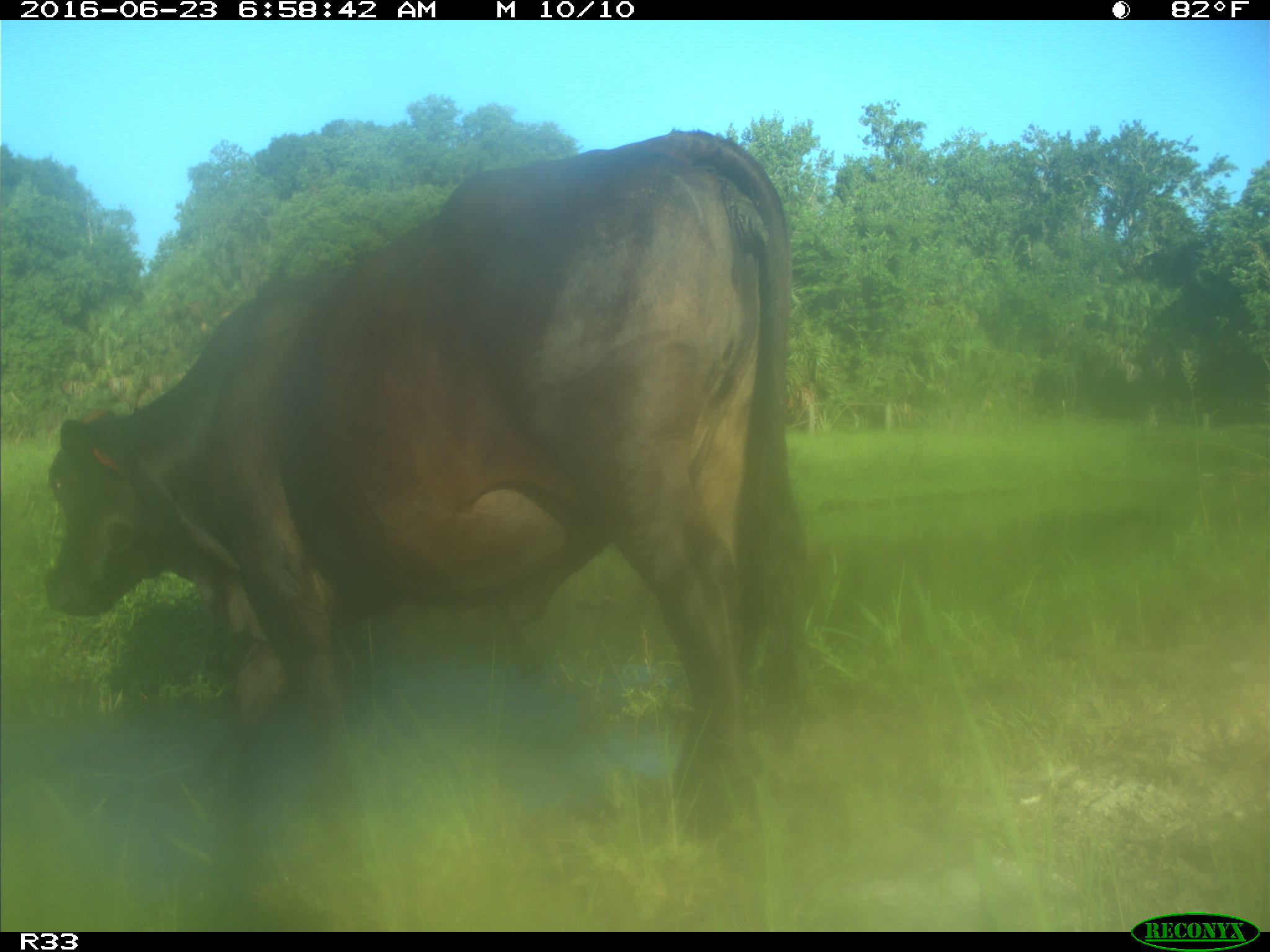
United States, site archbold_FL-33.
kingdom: Animalia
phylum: Chordata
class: Mammalia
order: Artiodactyla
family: Bovidae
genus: Bos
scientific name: Bos taurus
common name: domestic cow